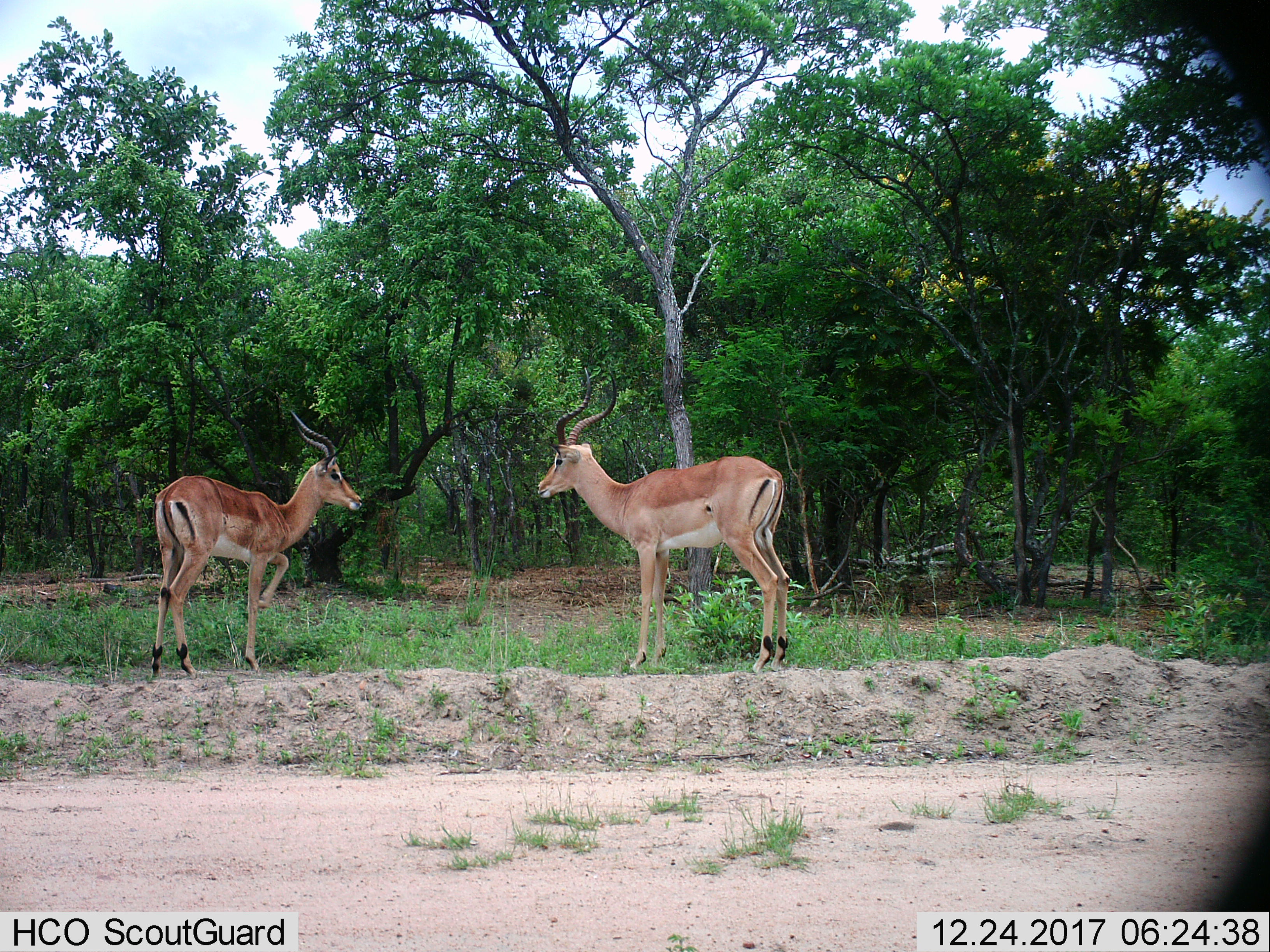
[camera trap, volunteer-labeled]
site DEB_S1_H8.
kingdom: Animalia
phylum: Chordata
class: Mammalia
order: Artiodactyla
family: Bovidae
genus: Aepyceros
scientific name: Aepyceros melampus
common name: impala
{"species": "impala (Aepyceros melampus)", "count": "2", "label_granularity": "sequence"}